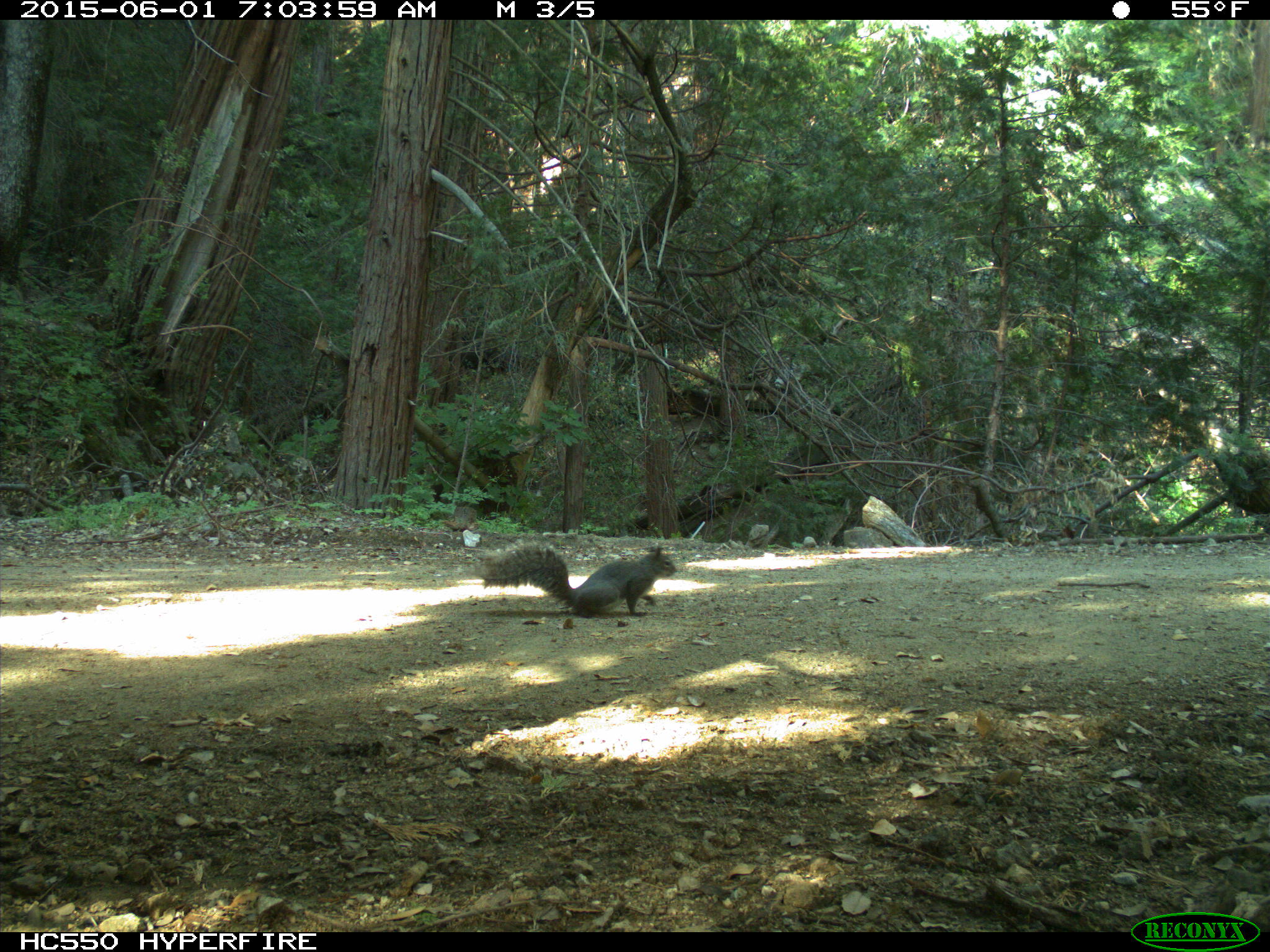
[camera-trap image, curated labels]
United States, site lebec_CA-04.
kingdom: Animalia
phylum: Chordata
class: Mammalia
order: Rodentia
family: Sciuridae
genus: Sciurus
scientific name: Sciurus carolinensis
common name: eastern gray squirrel